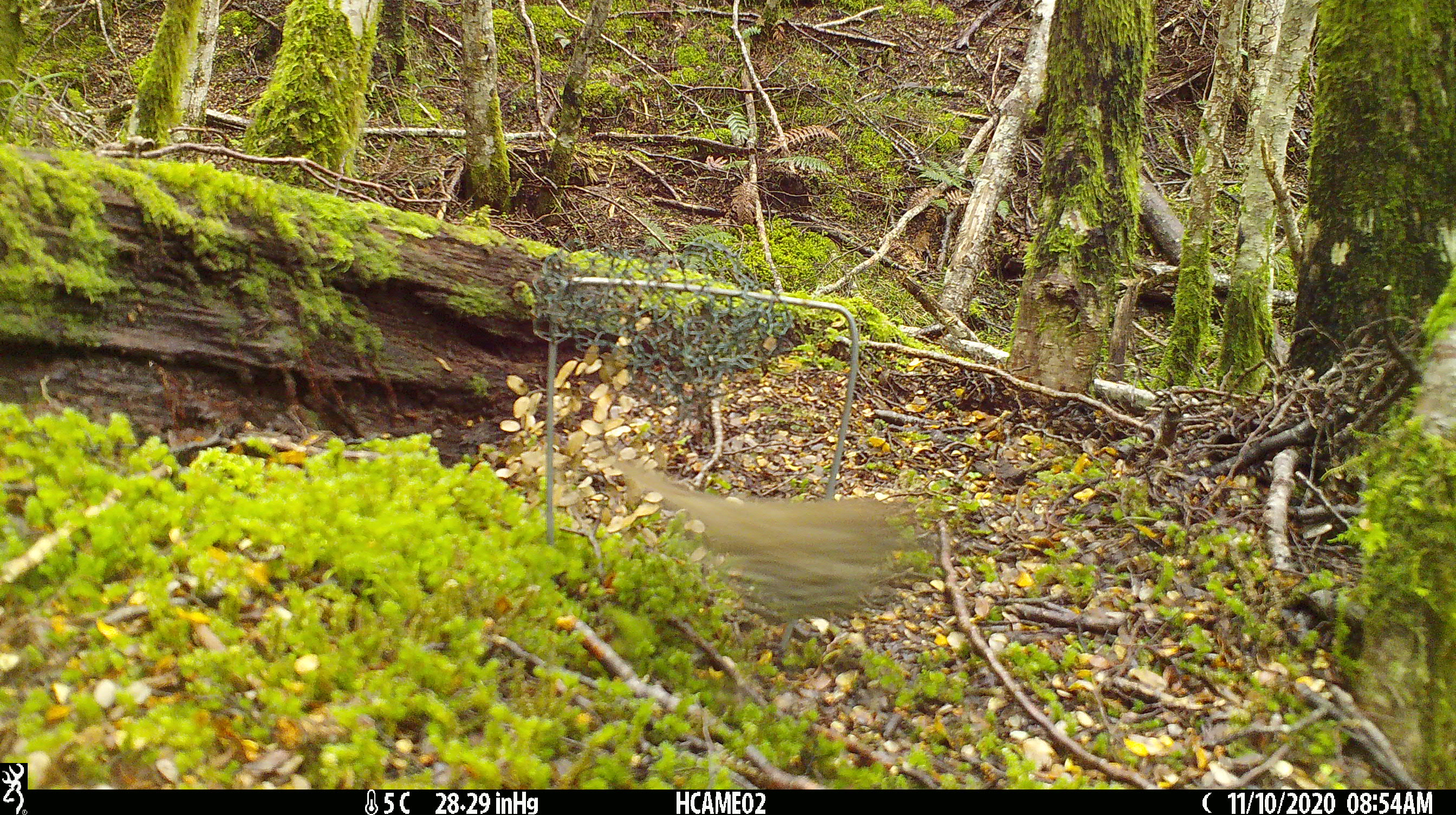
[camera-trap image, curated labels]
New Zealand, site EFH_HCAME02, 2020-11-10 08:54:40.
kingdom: Animalia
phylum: Chordata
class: Aves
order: Passeriformes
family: Turdidae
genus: Turdus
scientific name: Turdus philomelos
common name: song thrush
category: thrush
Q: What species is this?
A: Thrush (song thrush) (Turdus philomelos).